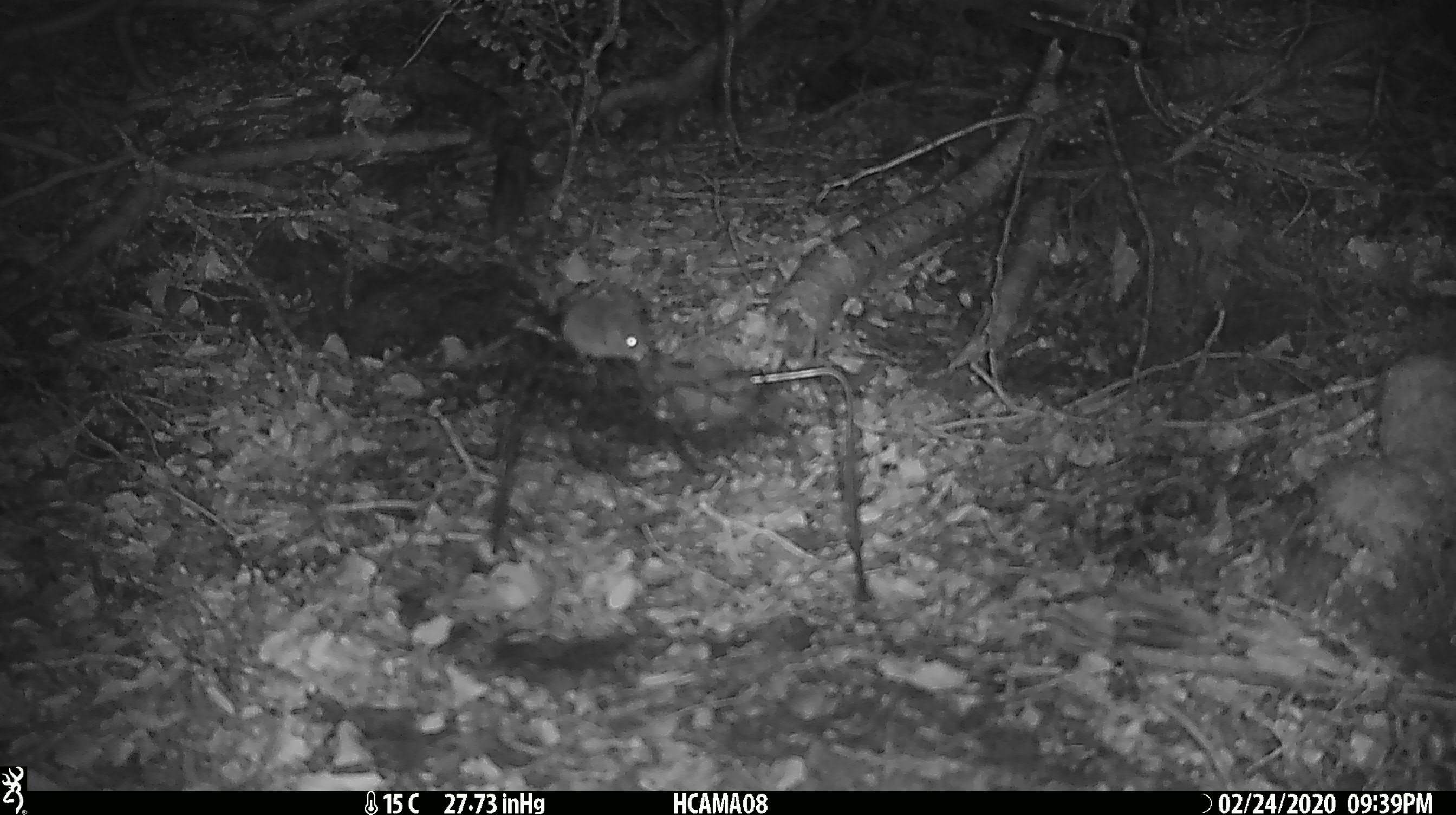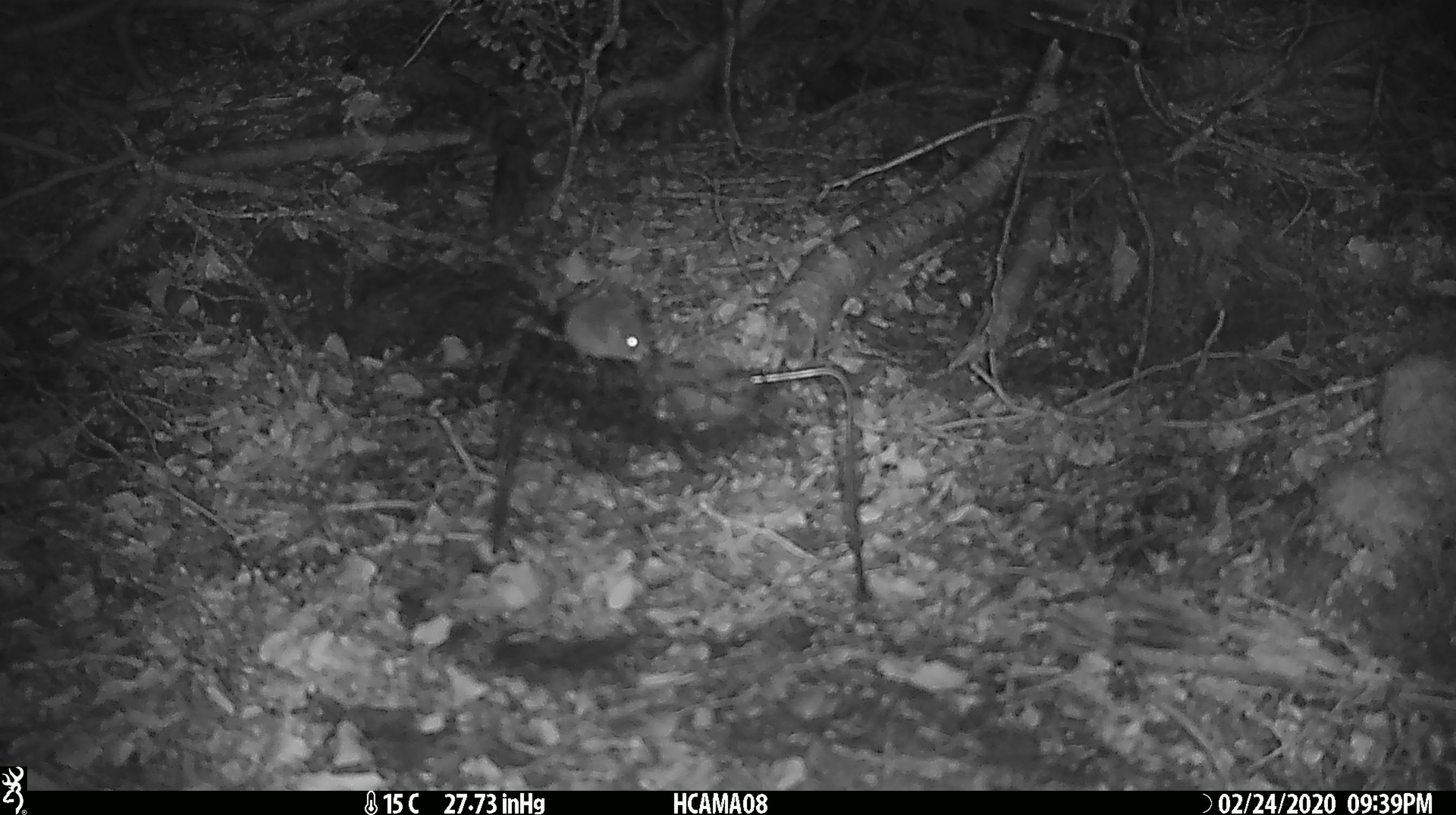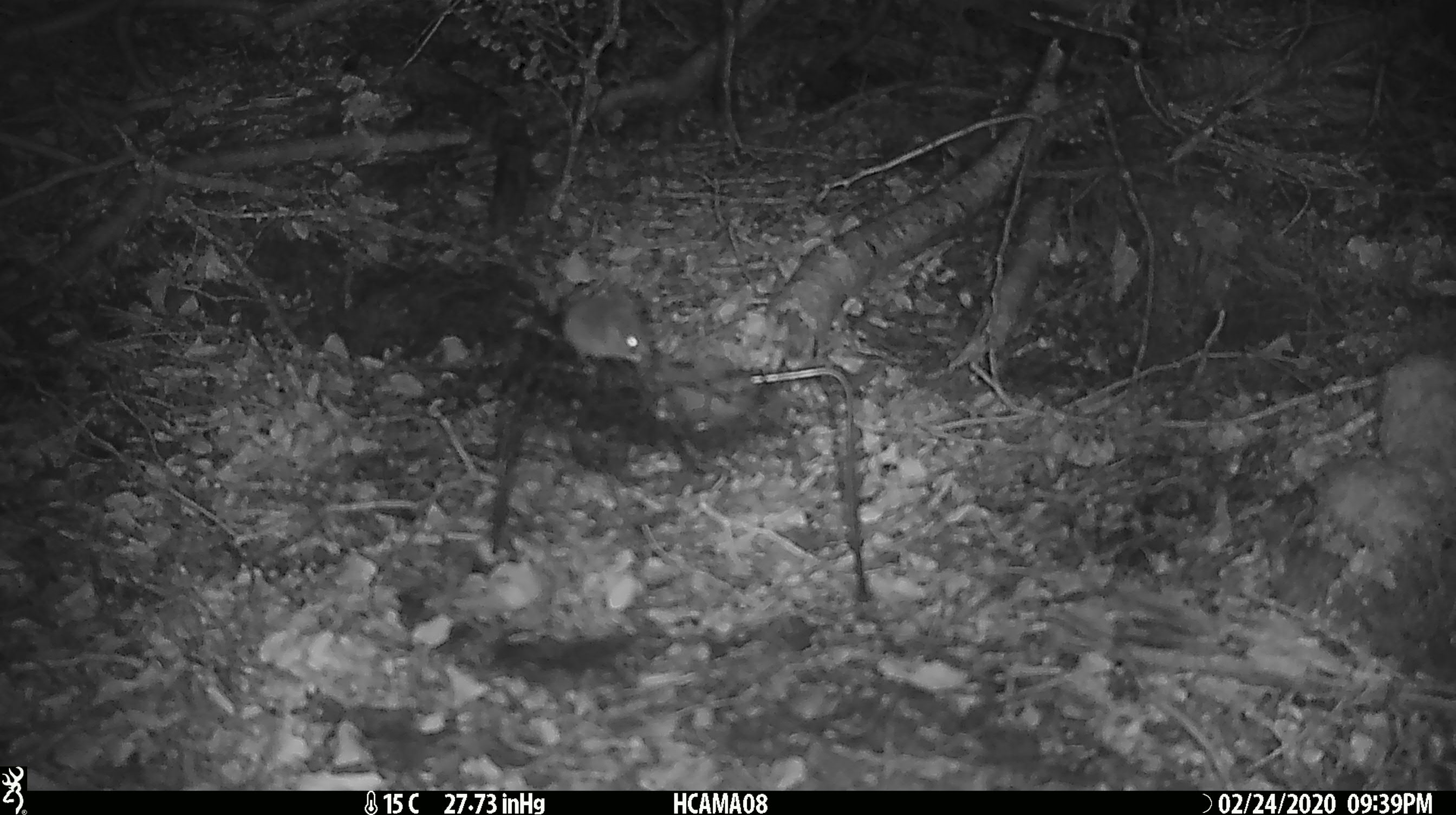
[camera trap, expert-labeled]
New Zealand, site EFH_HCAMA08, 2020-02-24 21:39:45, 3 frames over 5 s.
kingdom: Animalia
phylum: Chordata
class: Mammalia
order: Rodentia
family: Muridae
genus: Mus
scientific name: Mus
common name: mouse